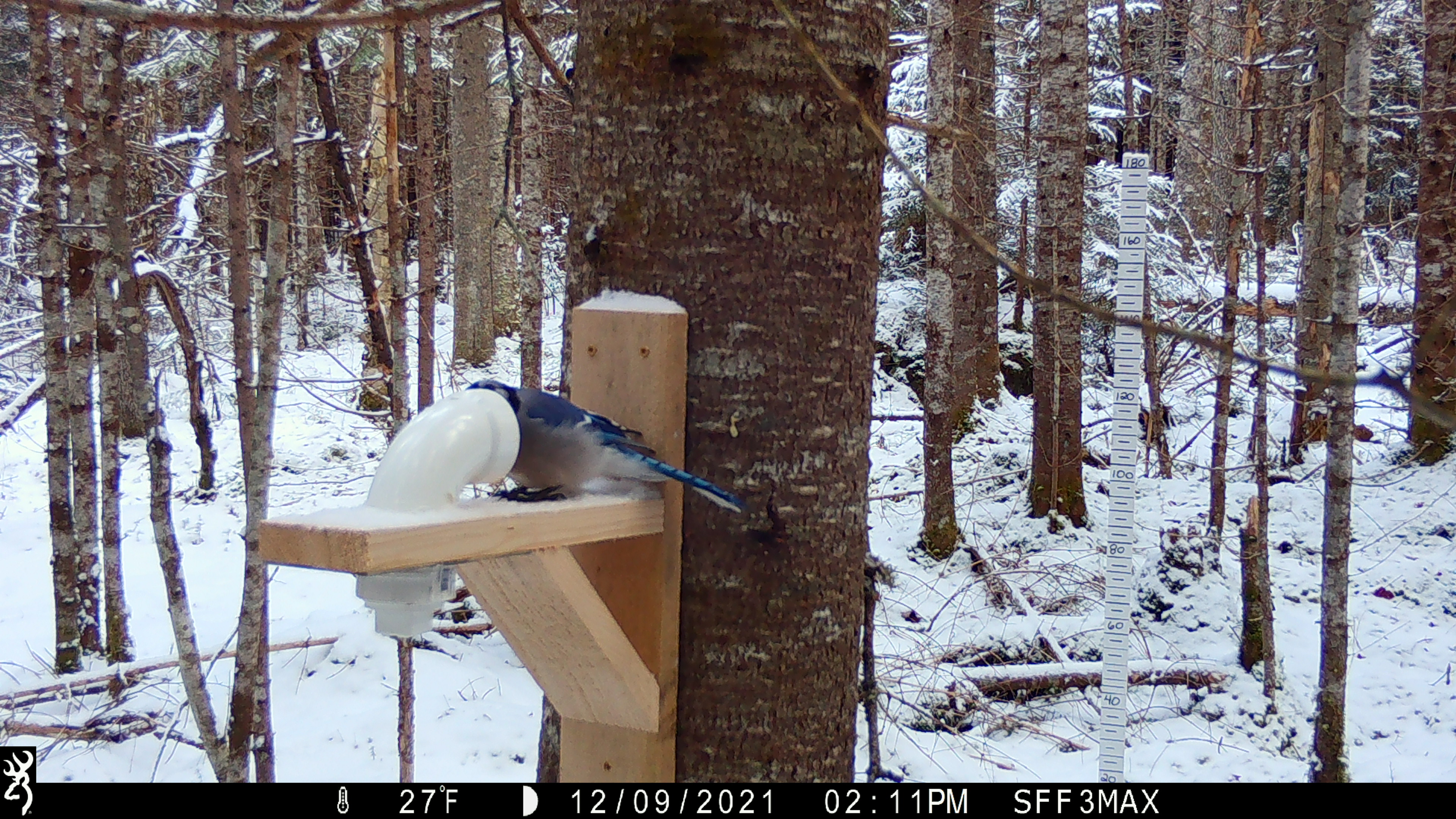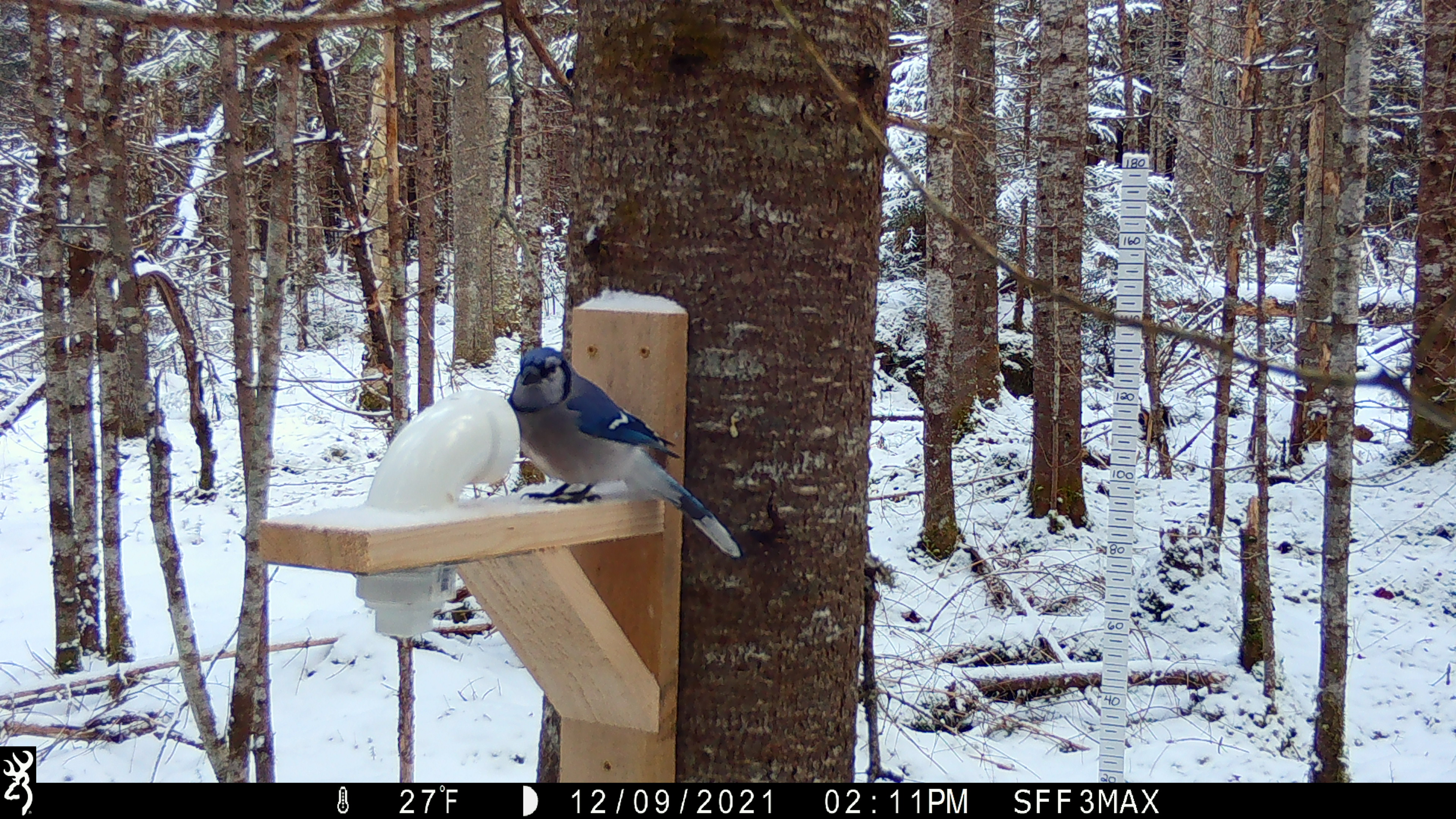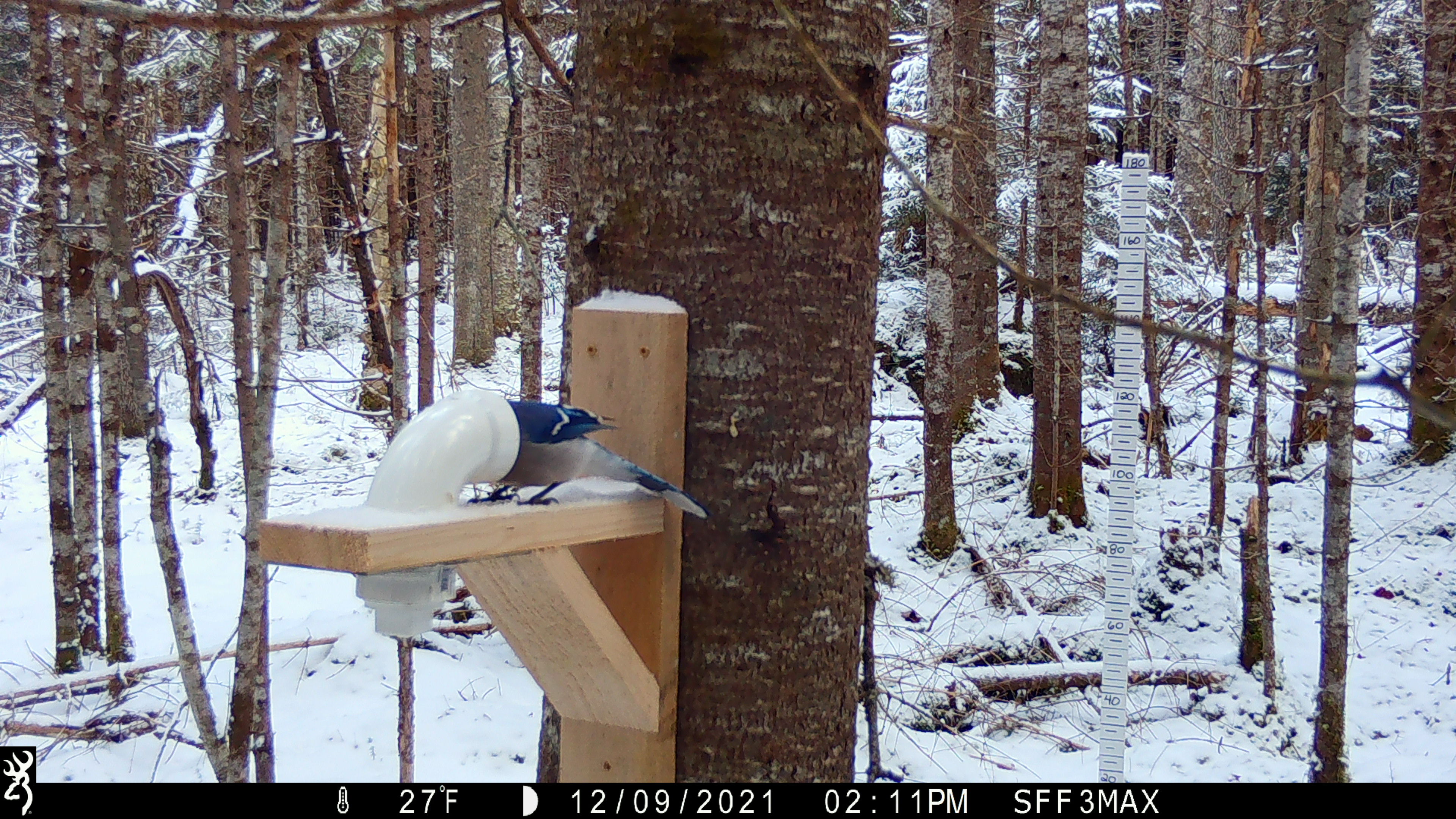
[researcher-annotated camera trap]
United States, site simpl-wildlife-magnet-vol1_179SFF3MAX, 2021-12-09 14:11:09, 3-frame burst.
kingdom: Animalia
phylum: Chordata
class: Aves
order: Passeriformes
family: Corvidae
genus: Cyanocitta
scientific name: Cyanocitta cristata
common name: blue jay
Blue jay (Cyanocitta cristata).